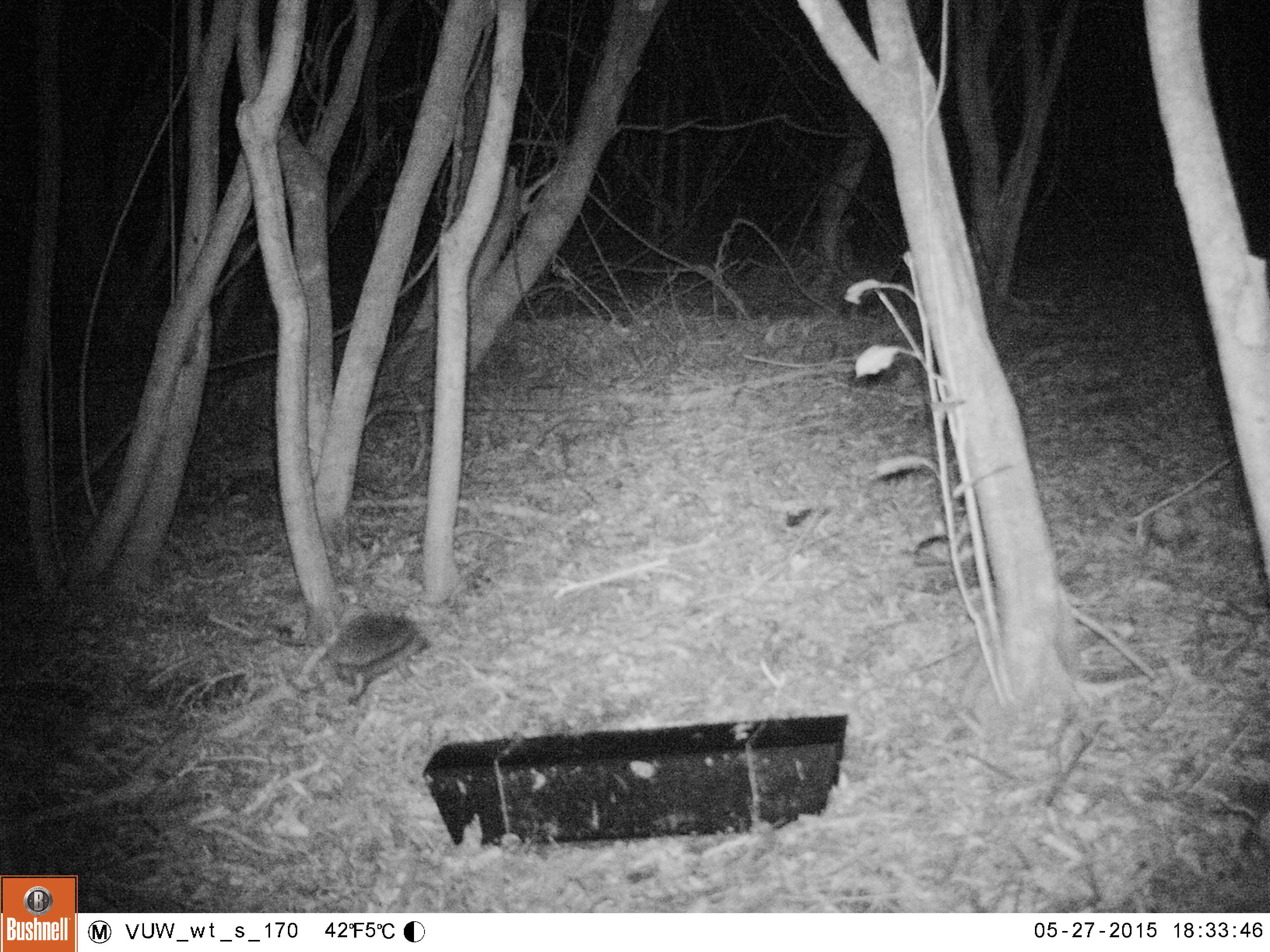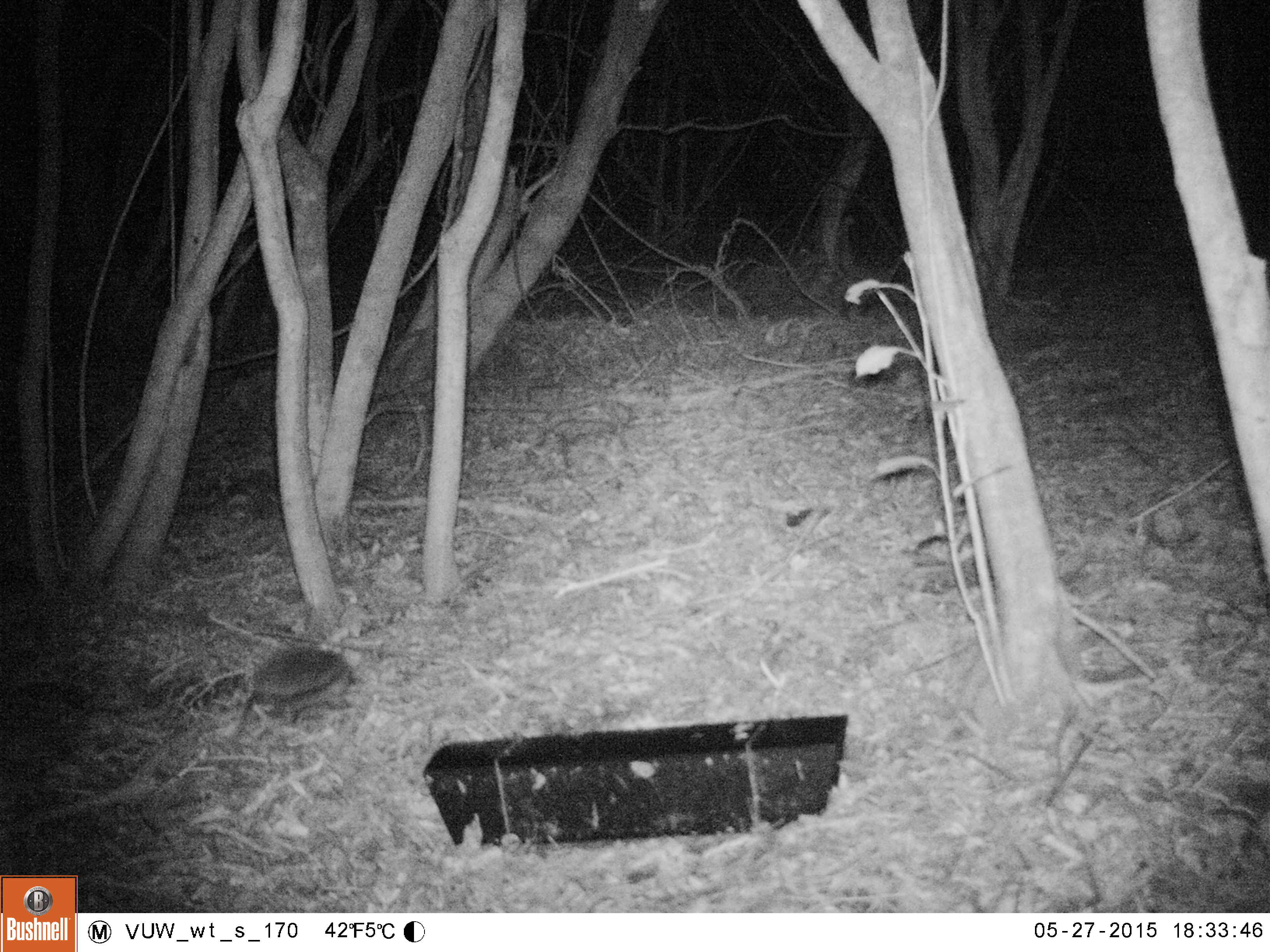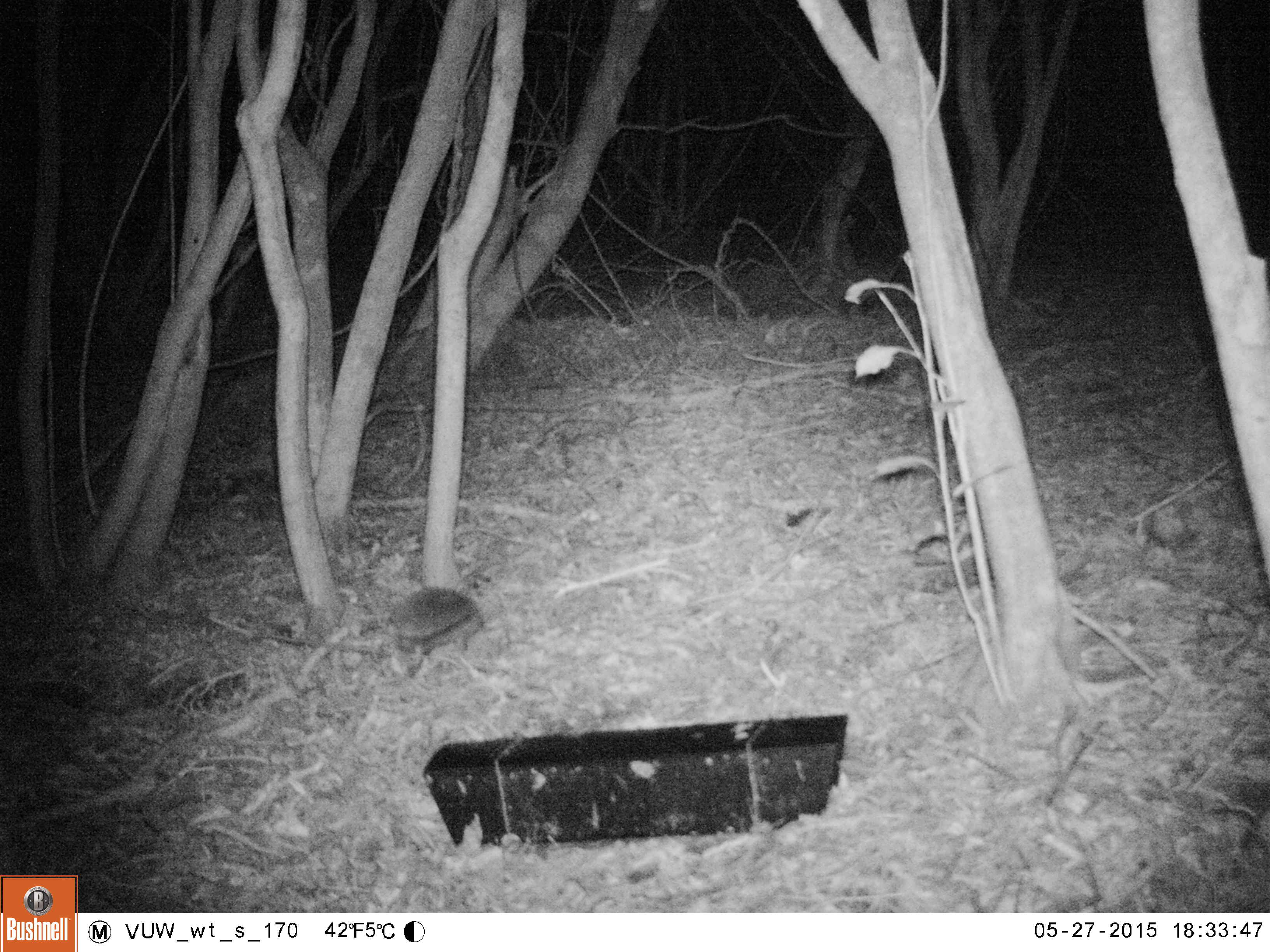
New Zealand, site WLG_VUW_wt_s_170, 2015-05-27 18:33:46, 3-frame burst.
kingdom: Animalia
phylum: Chordata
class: Mammalia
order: Eulipotyphla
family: Erinaceidae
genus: Erinaceus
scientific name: Erinaceus europaeus europaeus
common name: european hedgehog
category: hedgehog